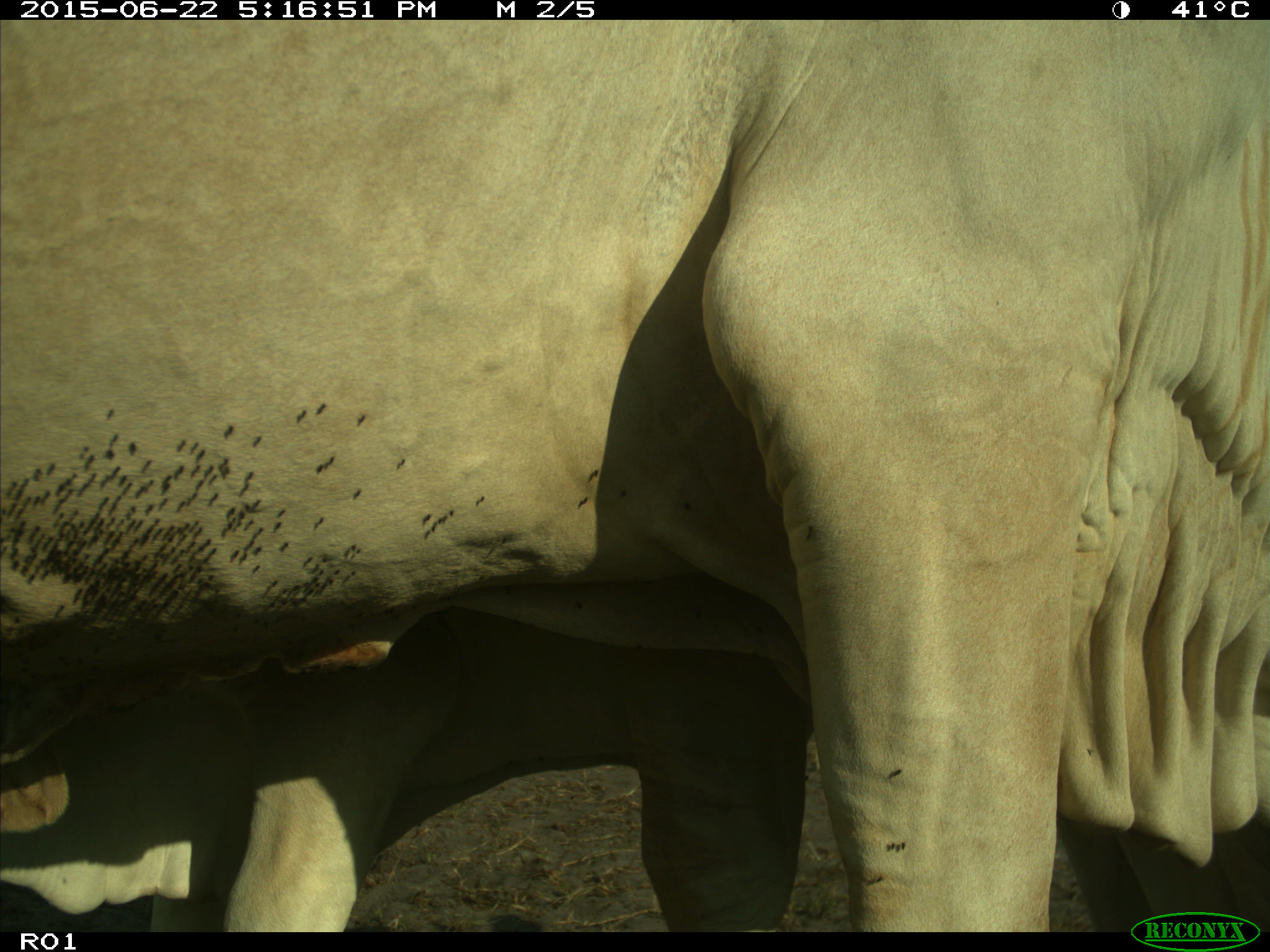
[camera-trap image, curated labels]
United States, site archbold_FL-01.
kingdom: Animalia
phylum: Chordata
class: Mammalia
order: Artiodactyla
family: Bovidae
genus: Bos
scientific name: Bos taurus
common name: domestic cow